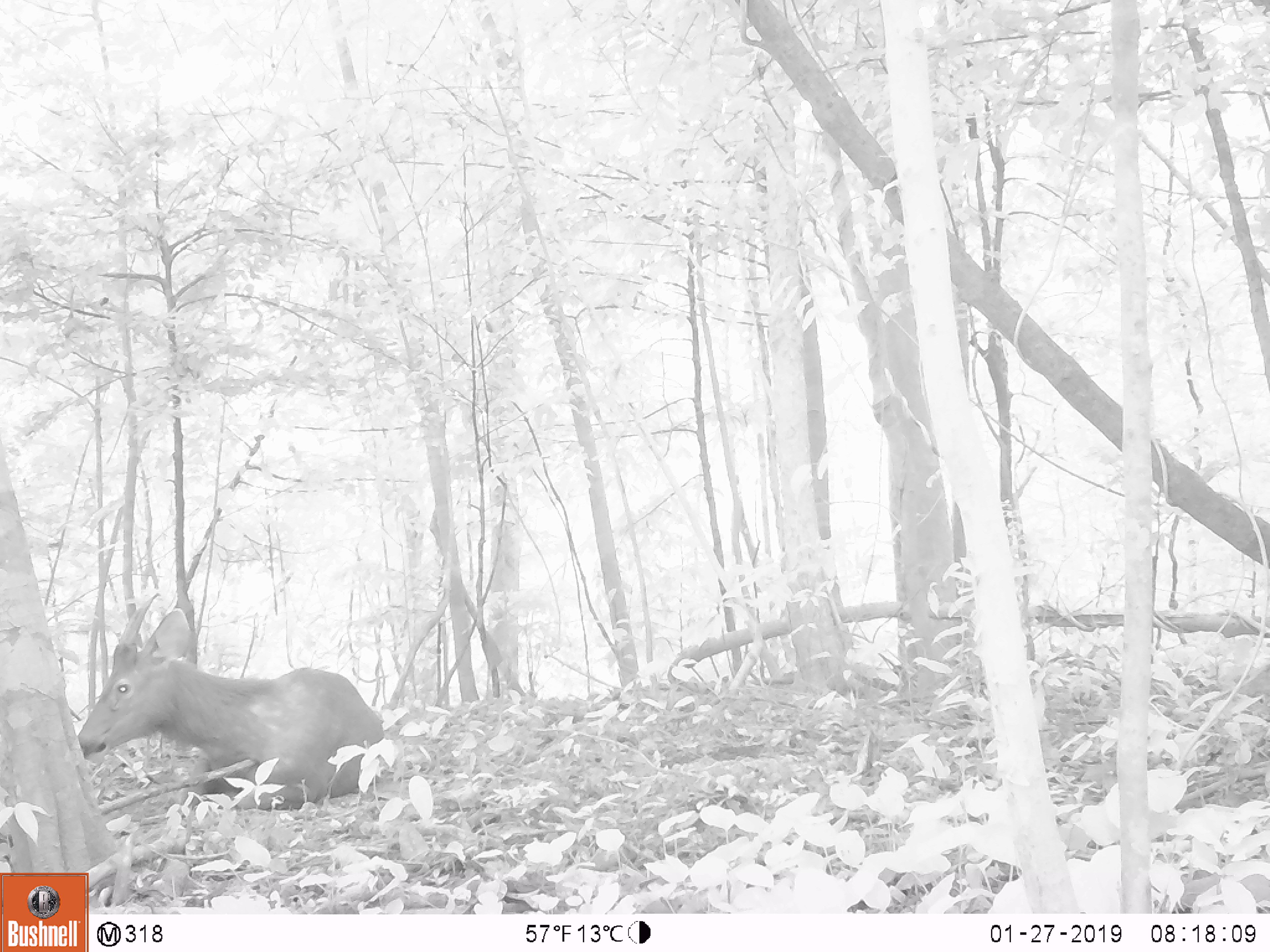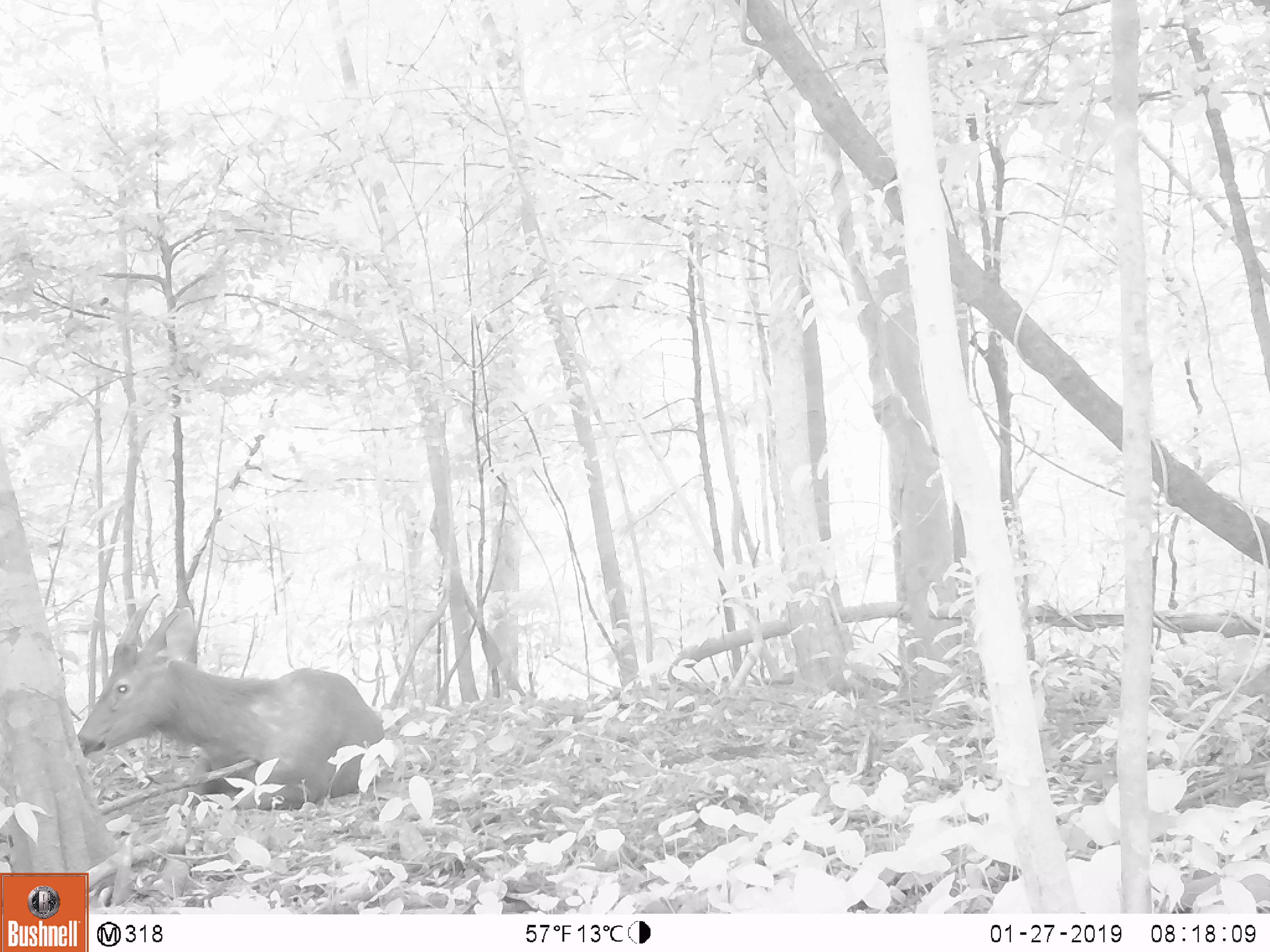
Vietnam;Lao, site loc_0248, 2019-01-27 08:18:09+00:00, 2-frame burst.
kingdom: Animalia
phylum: Chordata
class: Mammalia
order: Artiodactyla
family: Cervidae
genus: Rusa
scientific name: Rusa unicolor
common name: sambar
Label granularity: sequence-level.